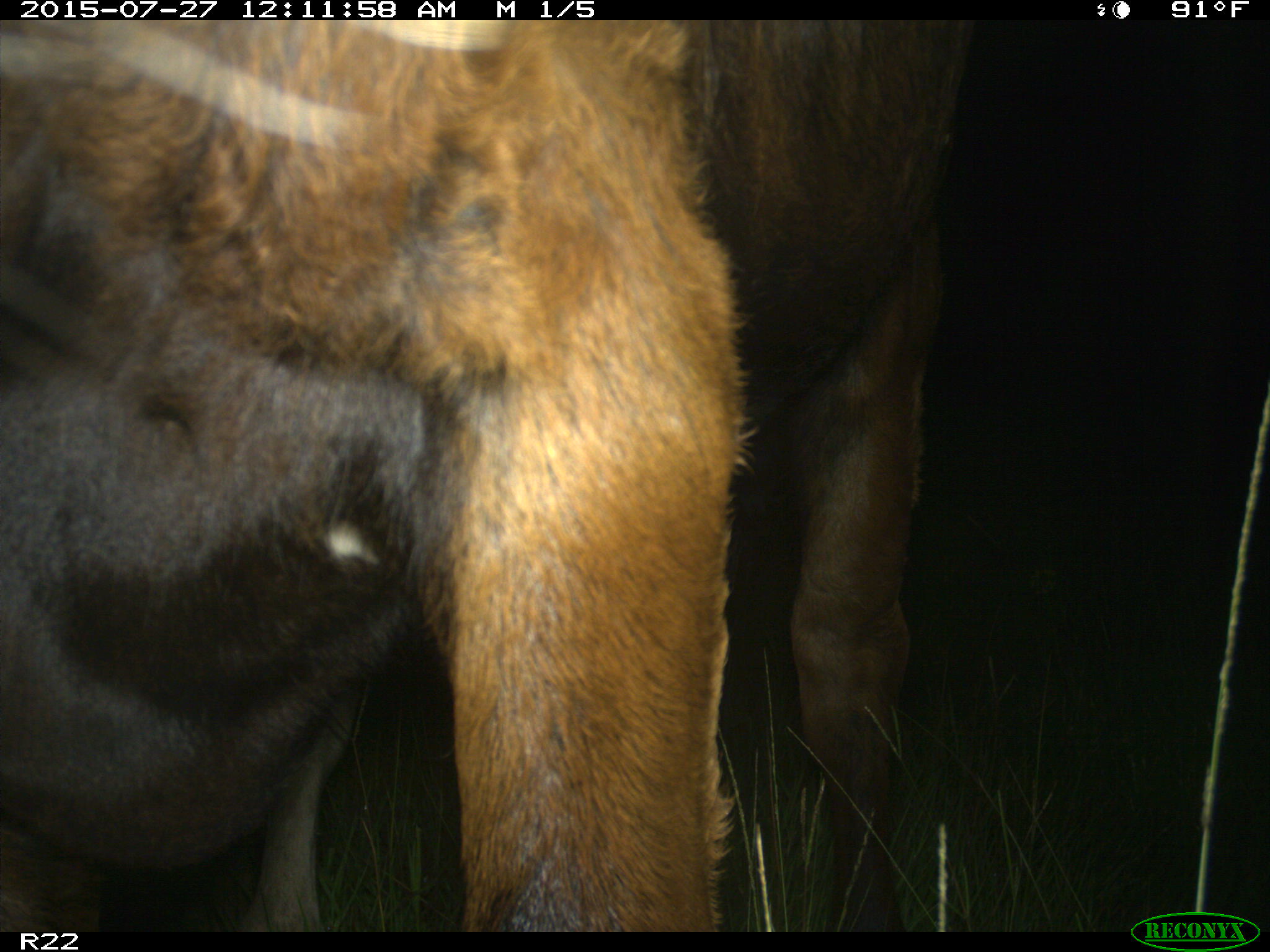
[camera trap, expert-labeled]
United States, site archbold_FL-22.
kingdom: Animalia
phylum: Chordata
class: Mammalia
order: Artiodactyla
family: Bovidae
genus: Bos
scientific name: Bos taurus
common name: domestic cow